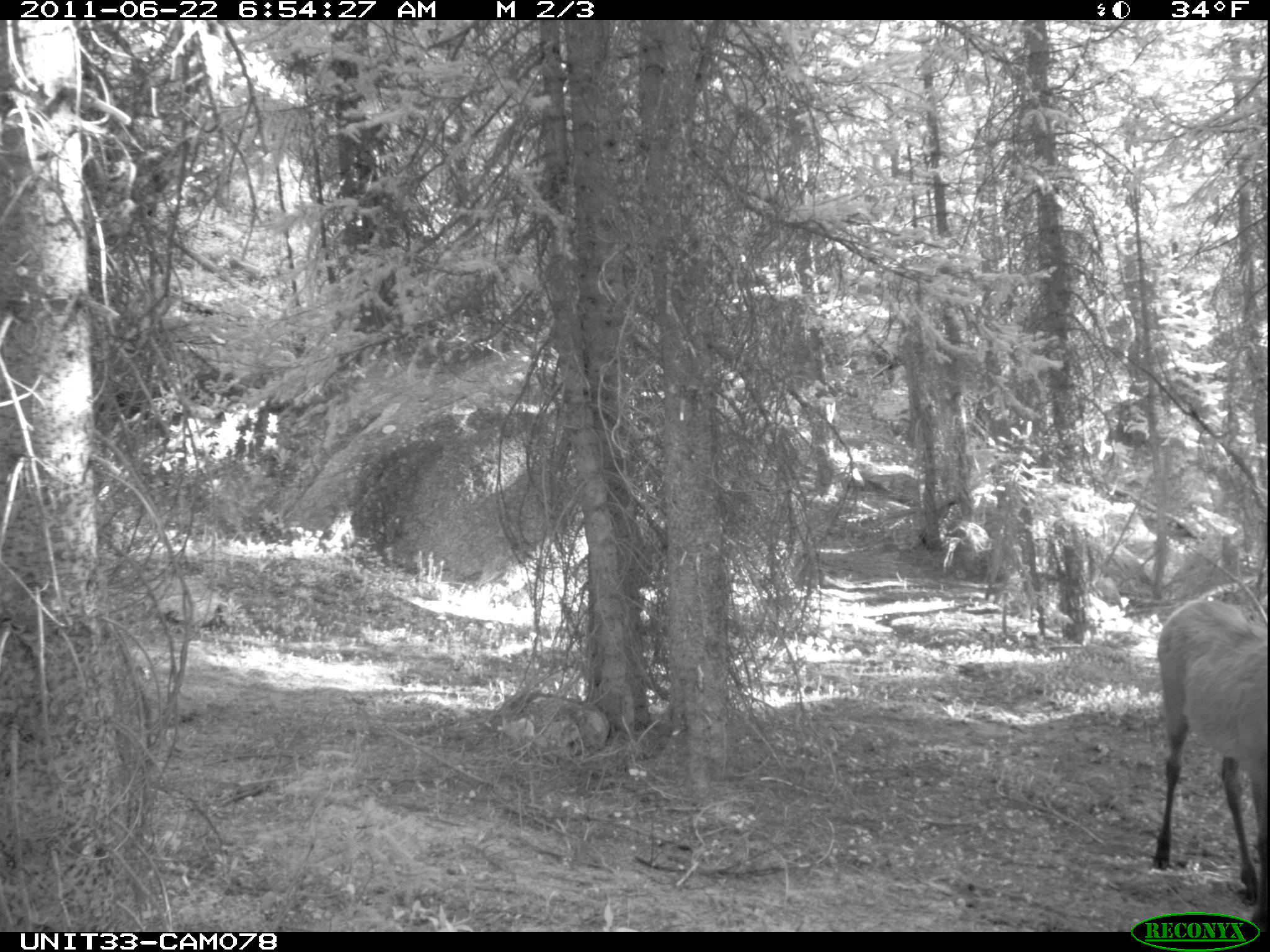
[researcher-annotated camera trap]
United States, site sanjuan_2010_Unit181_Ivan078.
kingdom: Animalia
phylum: Chordata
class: Mammalia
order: Artiodactyla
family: Cervidae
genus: Cervus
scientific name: Cervus elaphus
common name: red deer